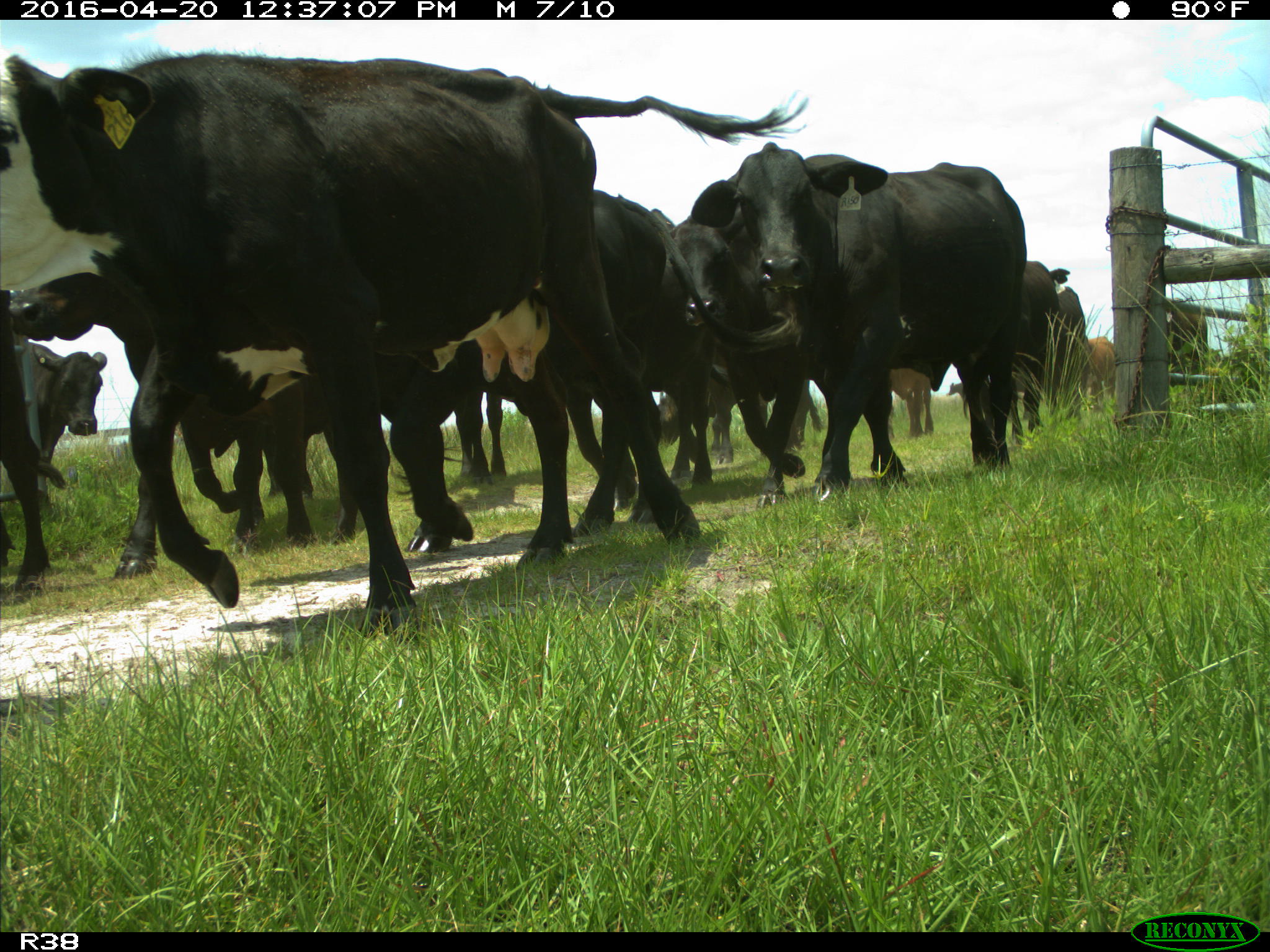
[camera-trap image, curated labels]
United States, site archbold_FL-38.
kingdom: Animalia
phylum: Chordata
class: Mammalia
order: Artiodactyla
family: Bovidae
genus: Bos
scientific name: Bos taurus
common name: domestic cow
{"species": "Bos taurus (domestic cow)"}